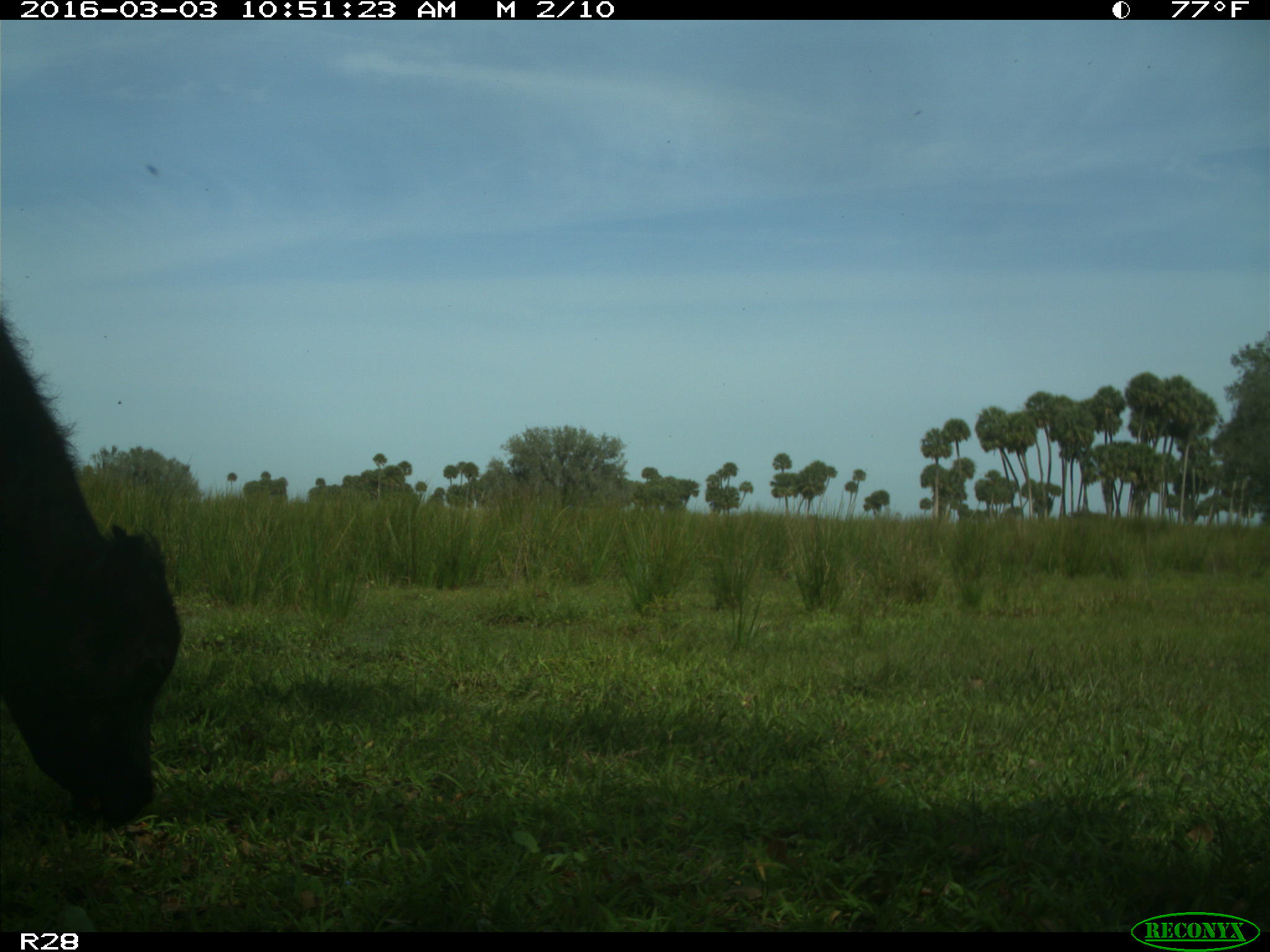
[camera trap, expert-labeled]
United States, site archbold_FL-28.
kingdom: Animalia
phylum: Chordata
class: Mammalia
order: Artiodactyla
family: Bovidae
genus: Bos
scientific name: Bos taurus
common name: domestic cow